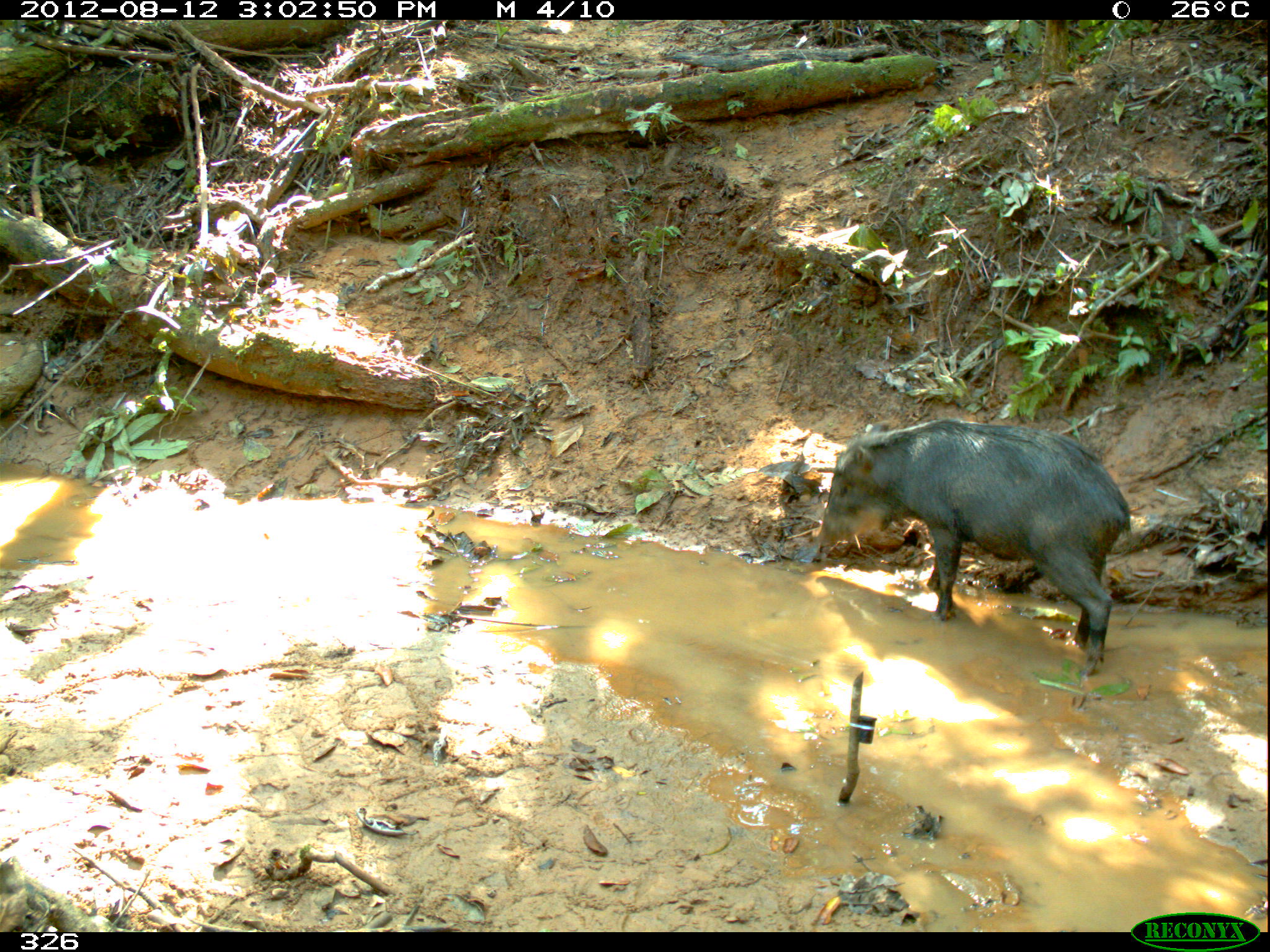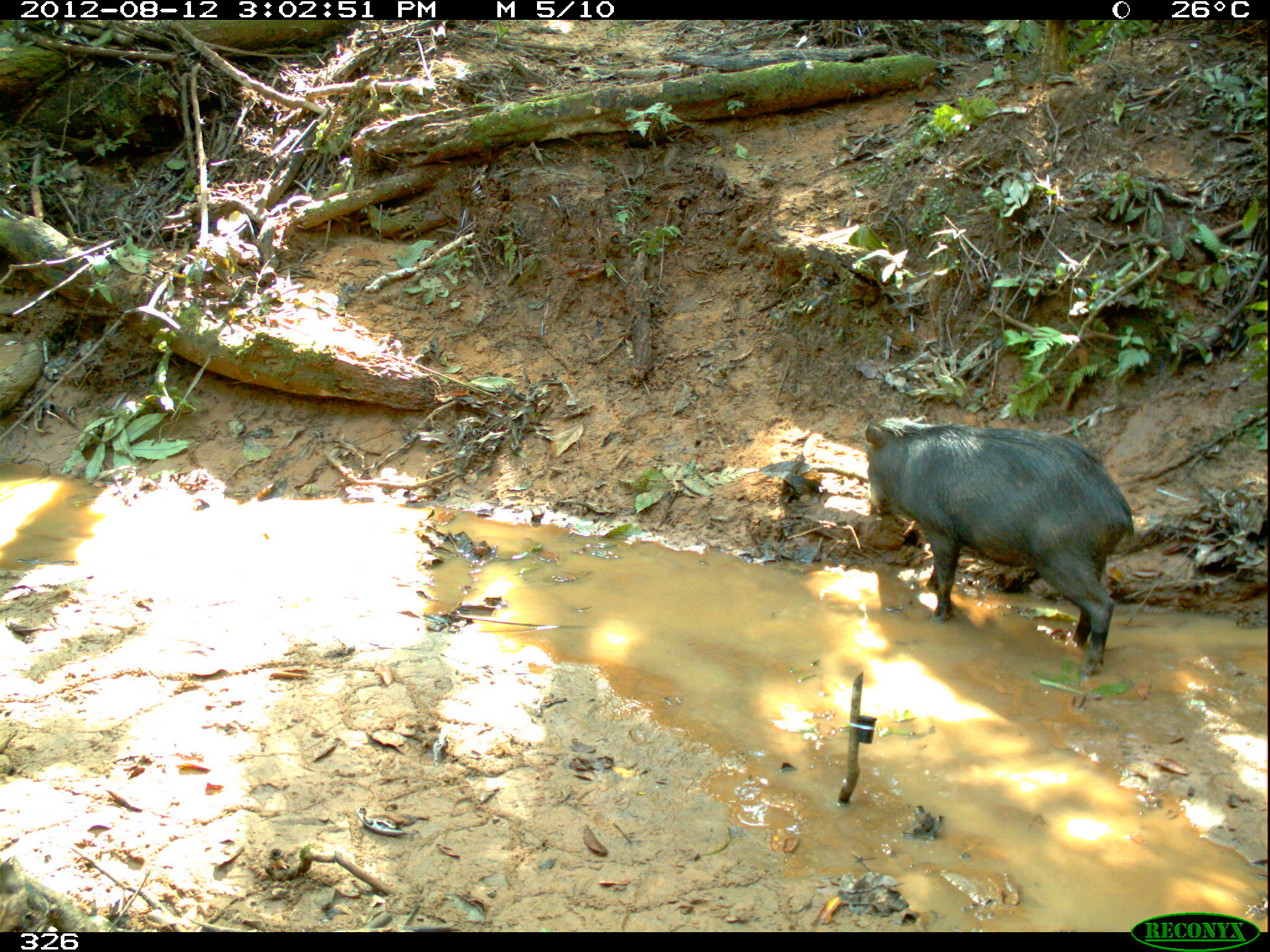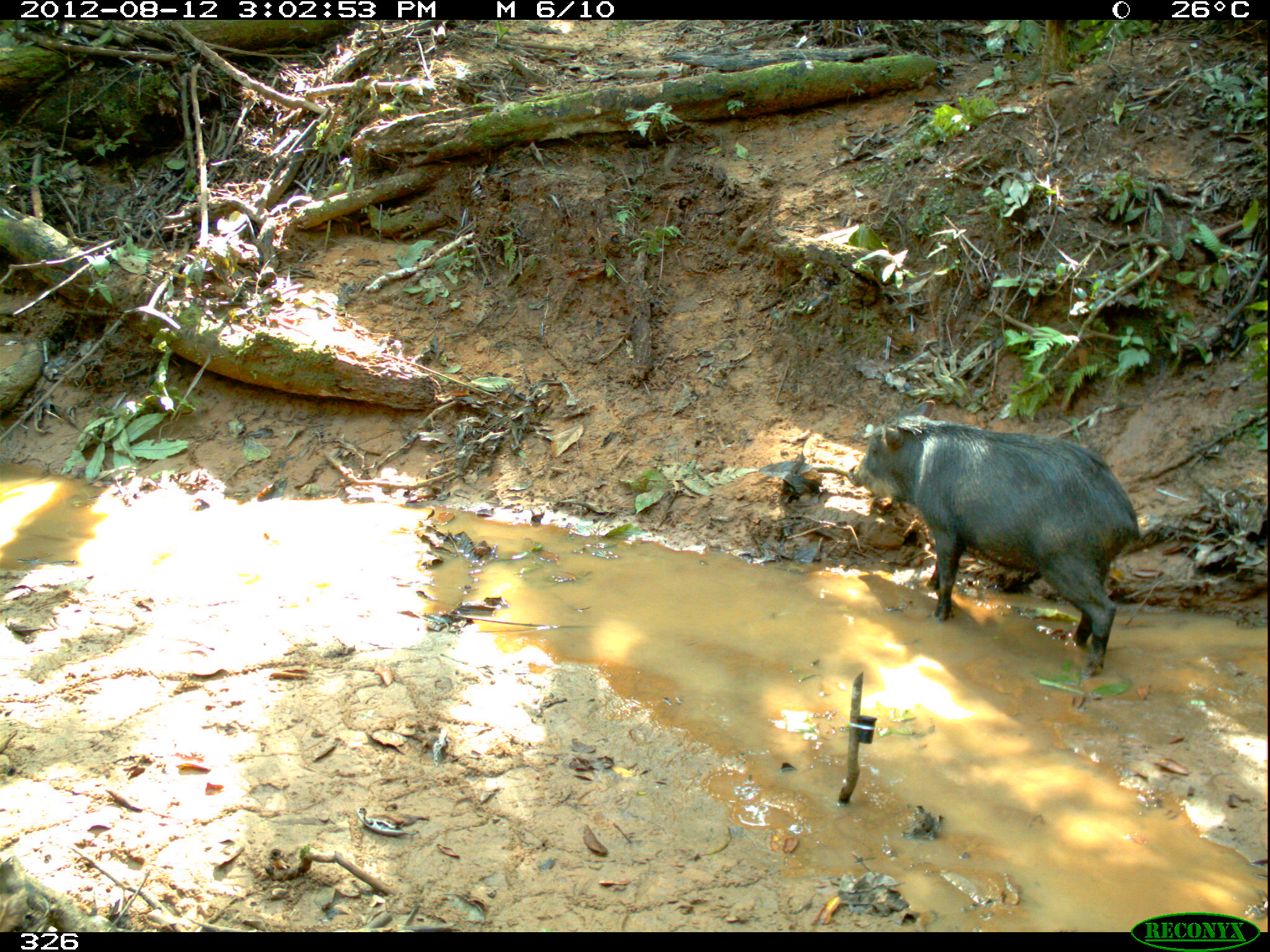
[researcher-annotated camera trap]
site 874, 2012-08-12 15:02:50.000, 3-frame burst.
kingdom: Animalia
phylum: Chordata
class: Mammalia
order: Artiodactyla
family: Tayassuidae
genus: Tayassu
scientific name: Tayassu pecari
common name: white-lipped peccary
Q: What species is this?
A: Tayassu pecari (white-lipped peccary).